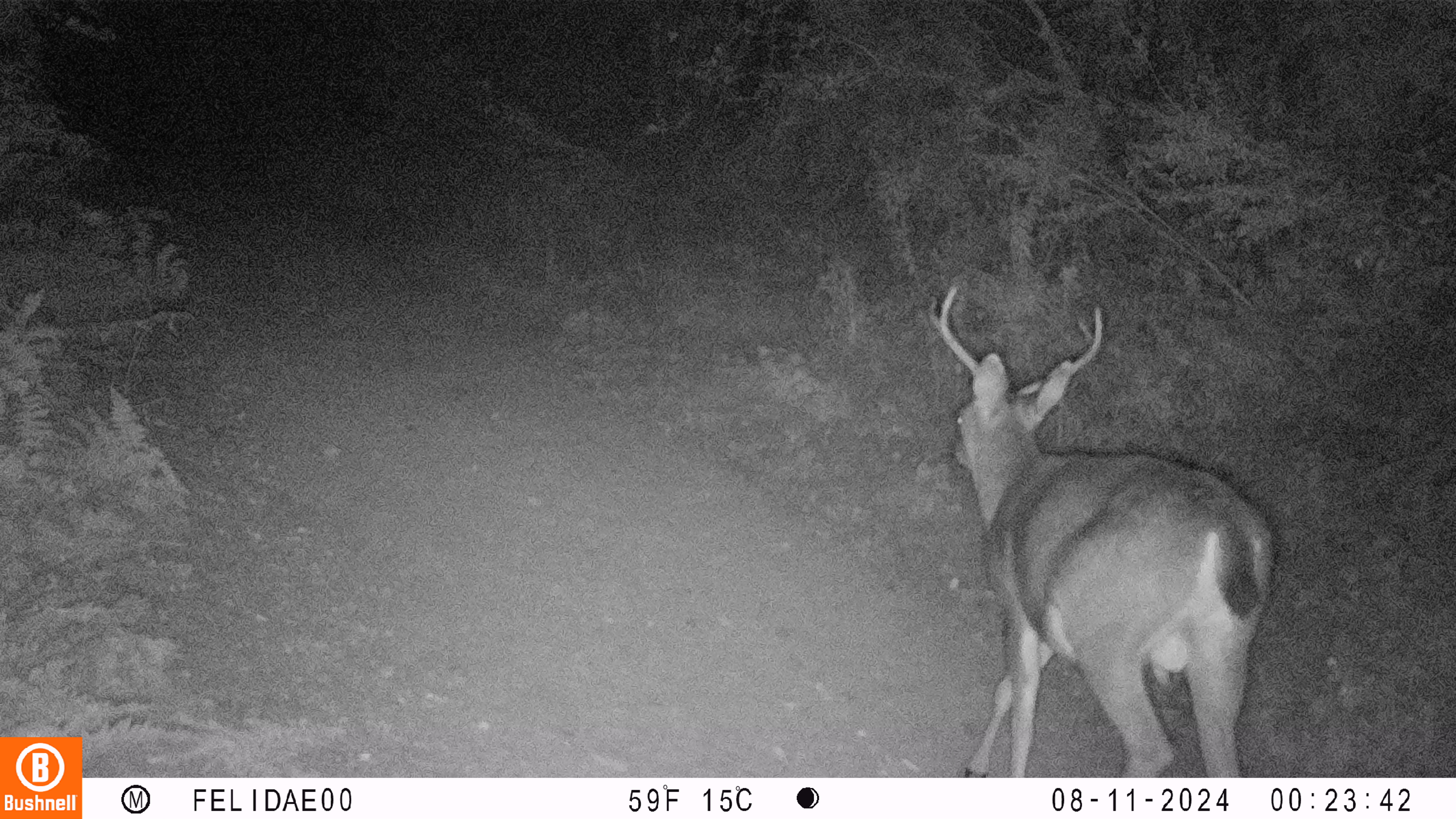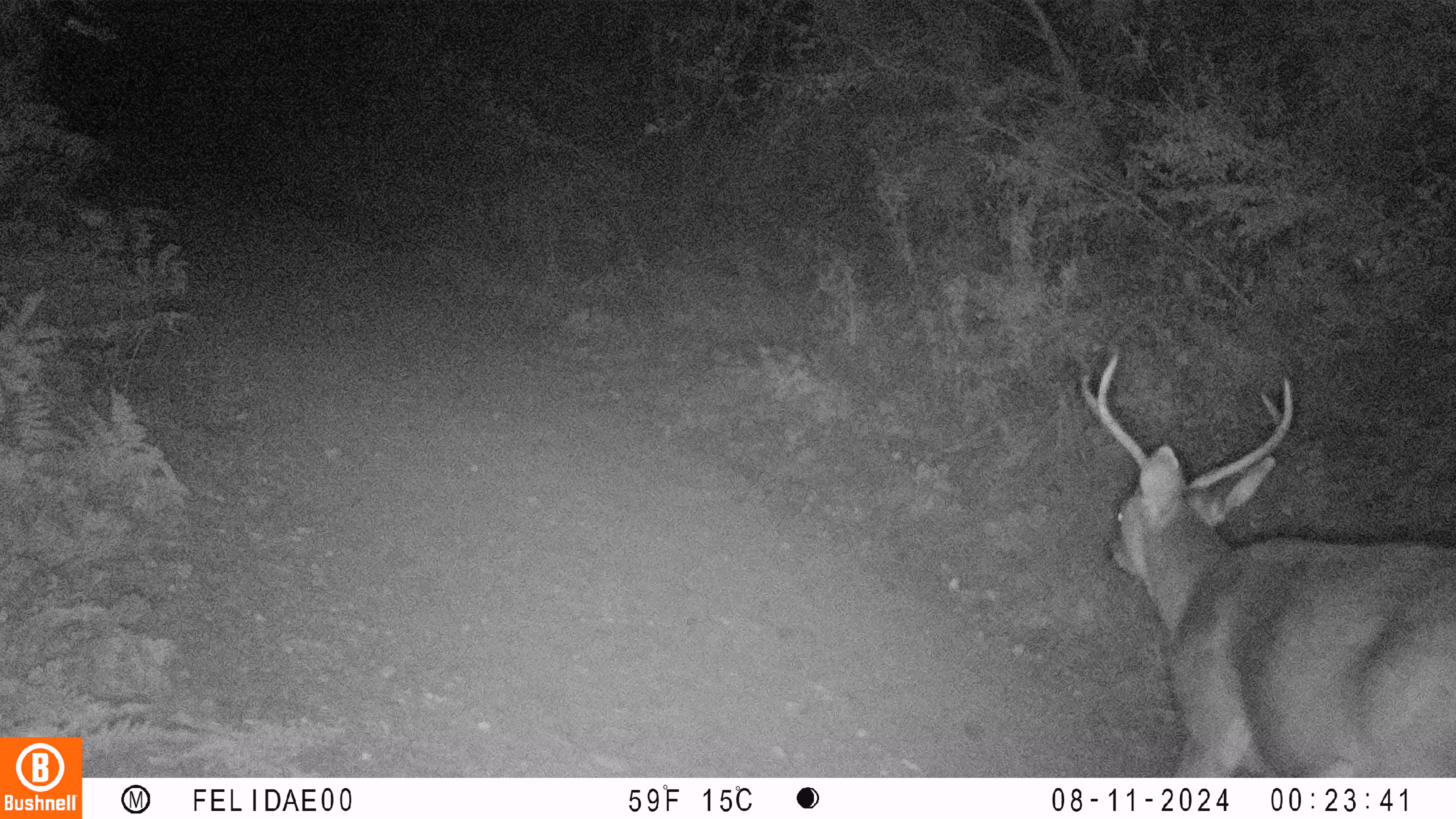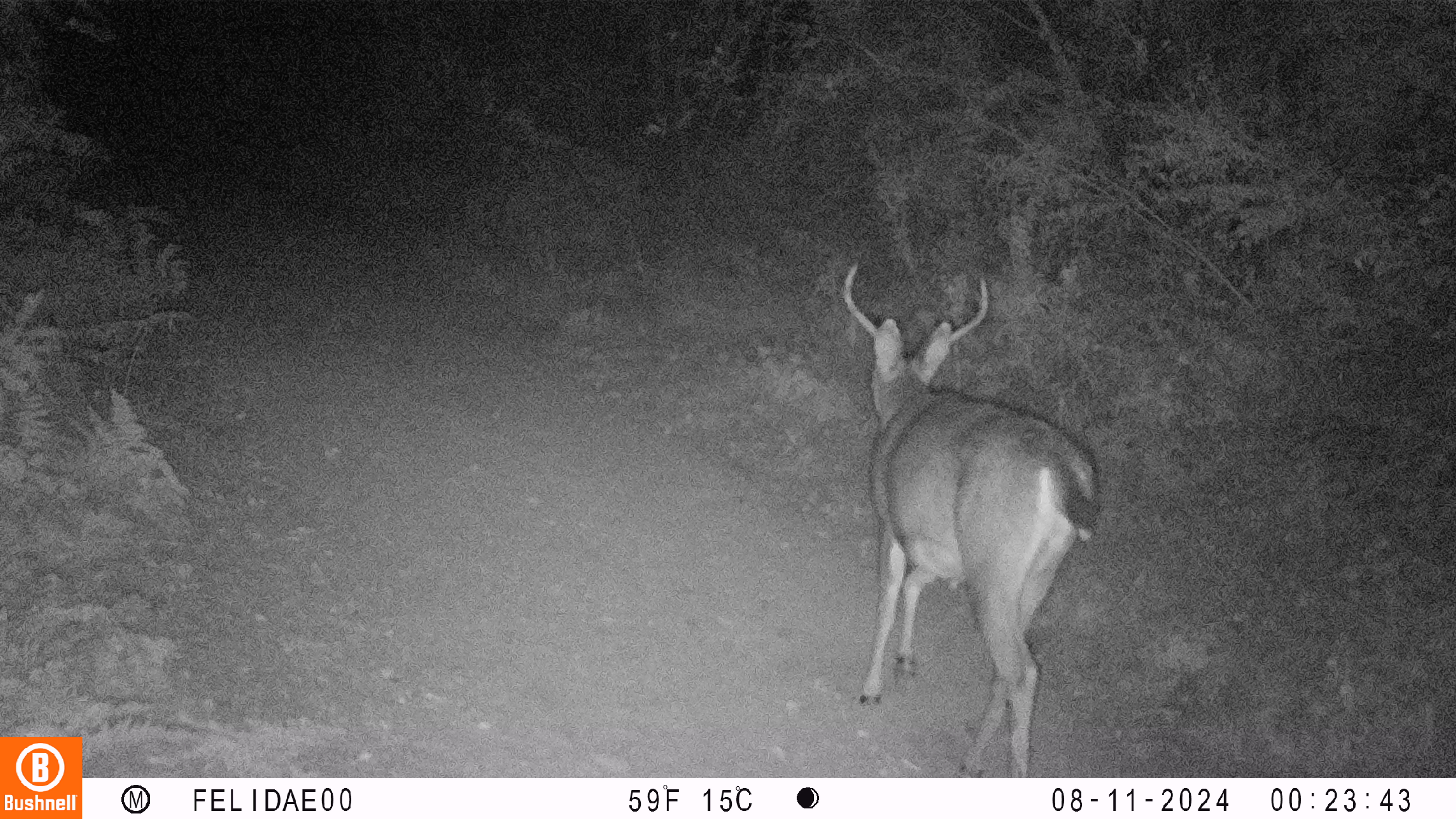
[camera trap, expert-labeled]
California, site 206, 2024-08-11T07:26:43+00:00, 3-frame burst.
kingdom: Animalia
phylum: Chordata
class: Mammalia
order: Artiodactyla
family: Cervidae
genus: Odocoileus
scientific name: Odocoileus hemionus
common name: mule deer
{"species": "mule deer (Odocoileus hemionus)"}